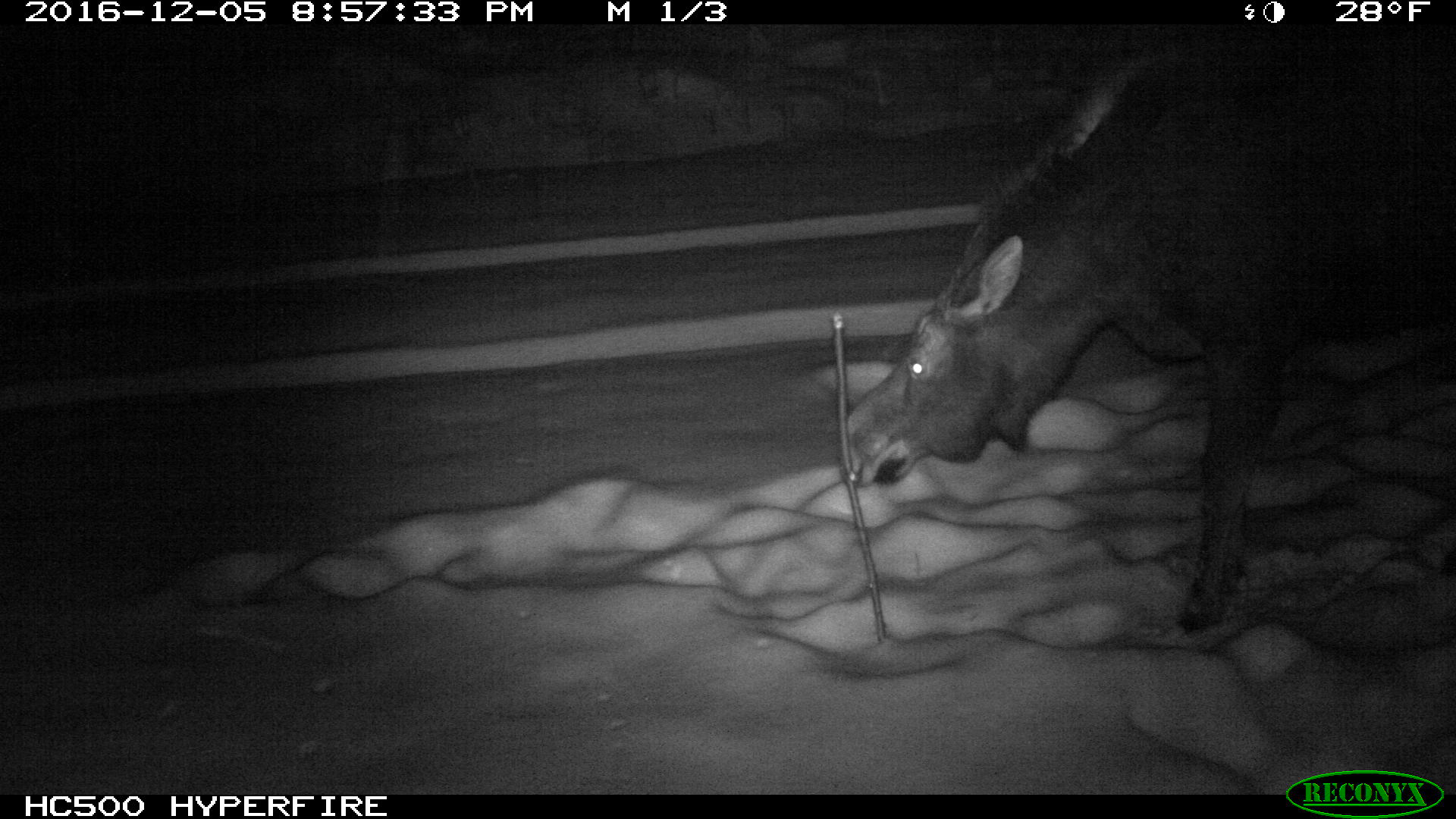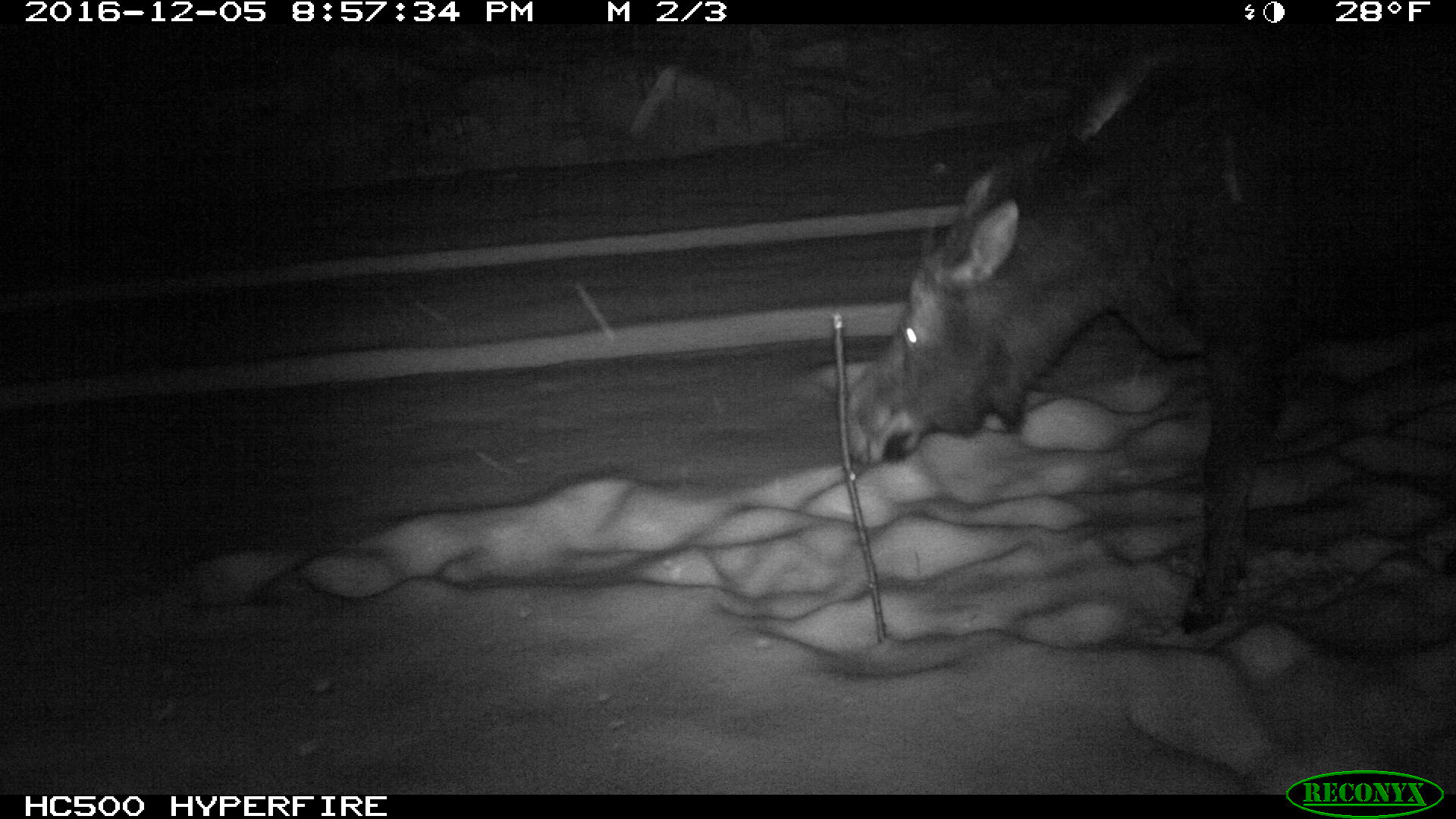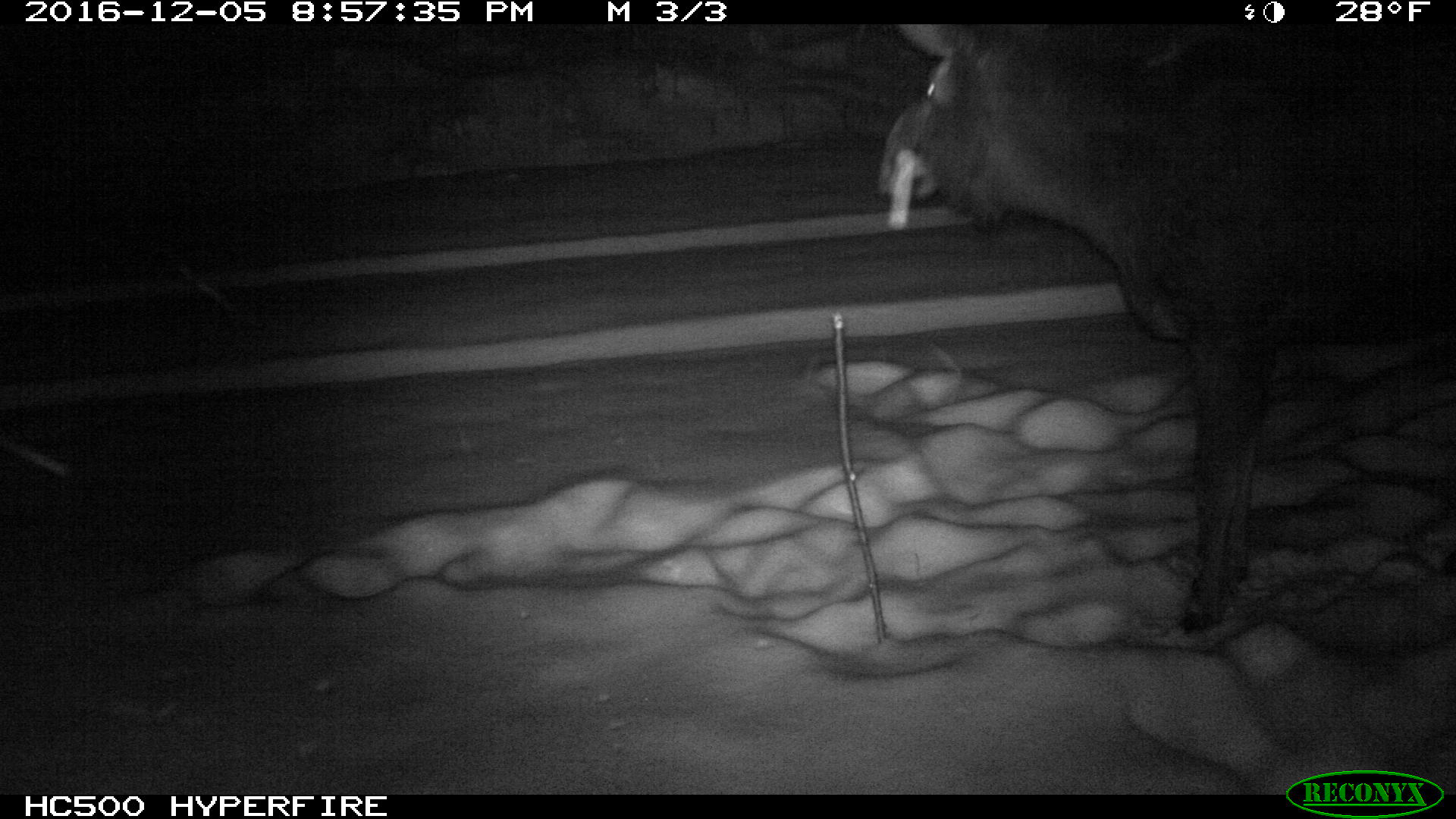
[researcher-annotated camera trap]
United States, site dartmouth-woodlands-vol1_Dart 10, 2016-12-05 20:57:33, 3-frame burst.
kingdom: Animalia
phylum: Chordata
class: Mammalia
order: Artiodactyla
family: Cervidae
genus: Alces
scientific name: Alces alces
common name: moose